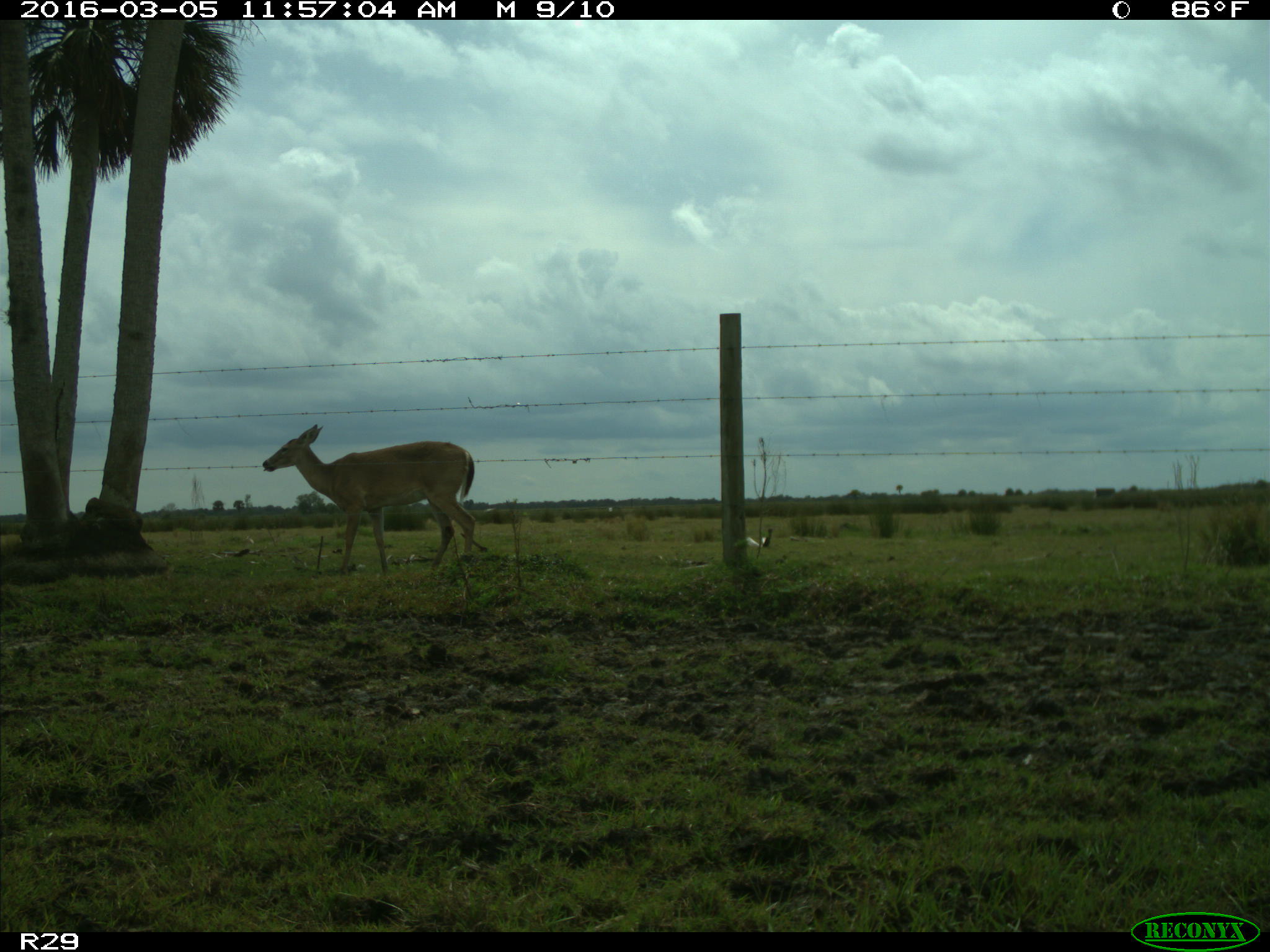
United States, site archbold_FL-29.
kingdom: Animalia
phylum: Chordata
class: Mammalia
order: Artiodactyla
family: Cervidae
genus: Odocoileus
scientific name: Odocoileus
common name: deer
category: unidentified deer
Unidentified deer (deer) (Odocoileus).